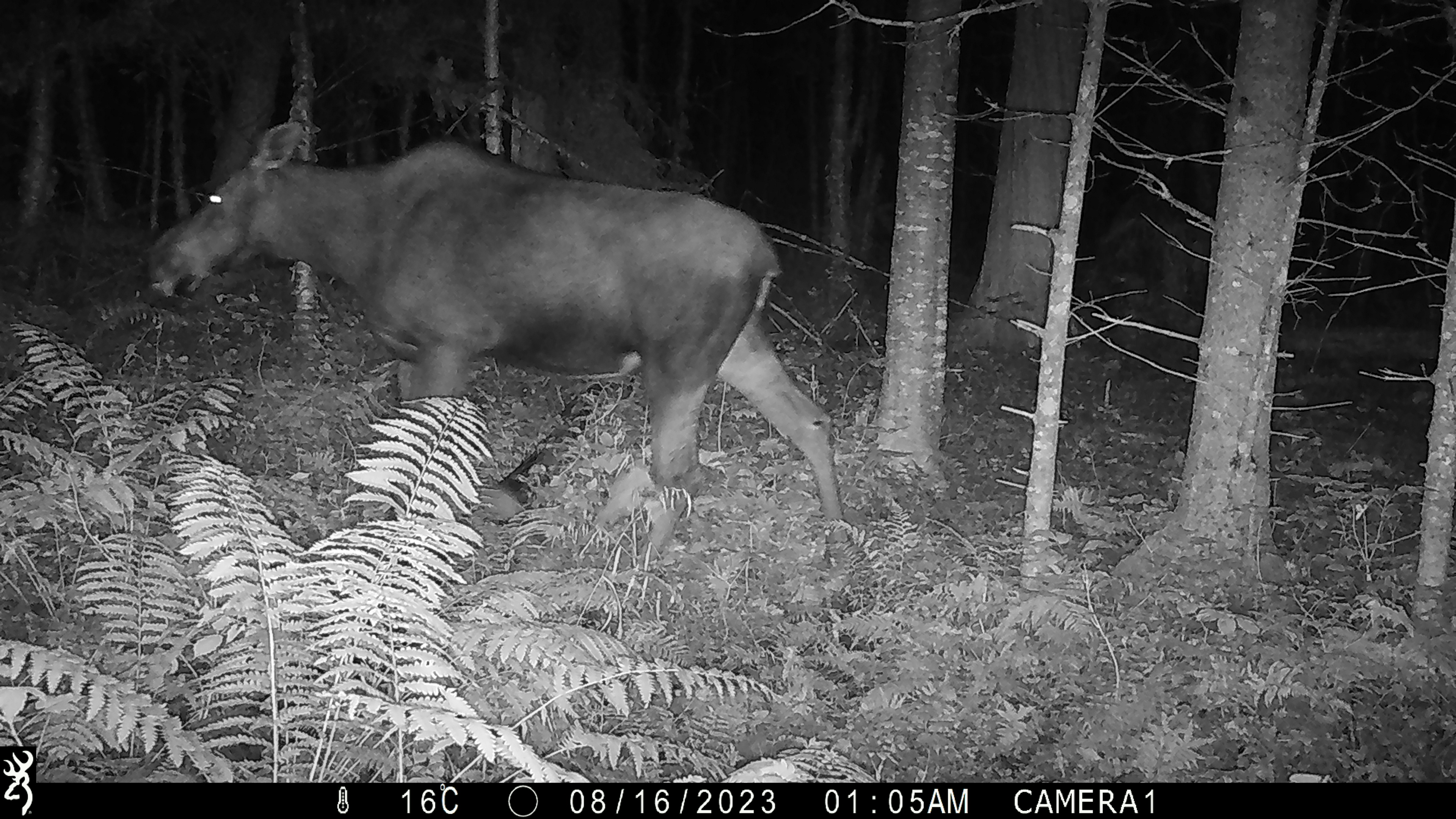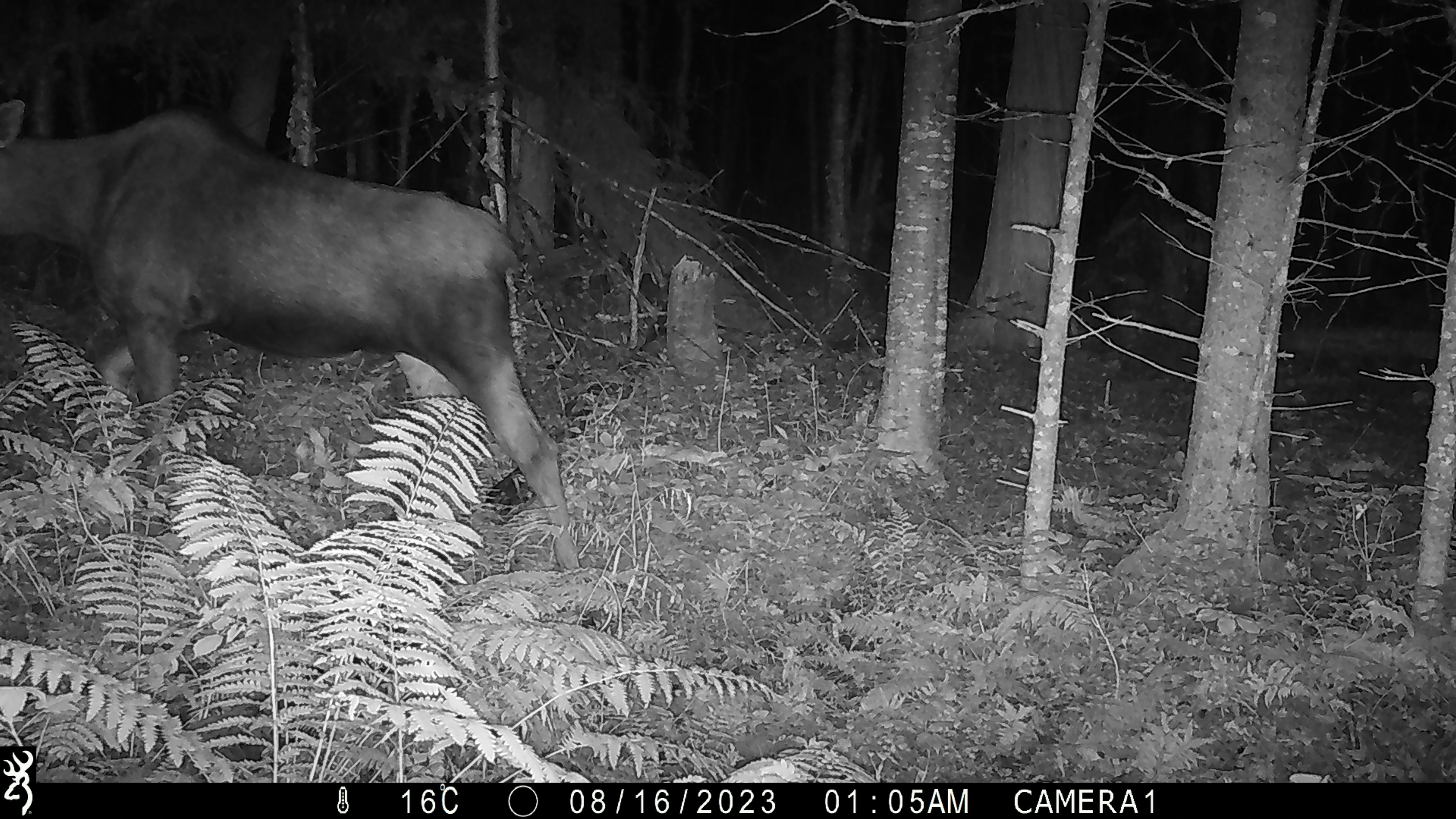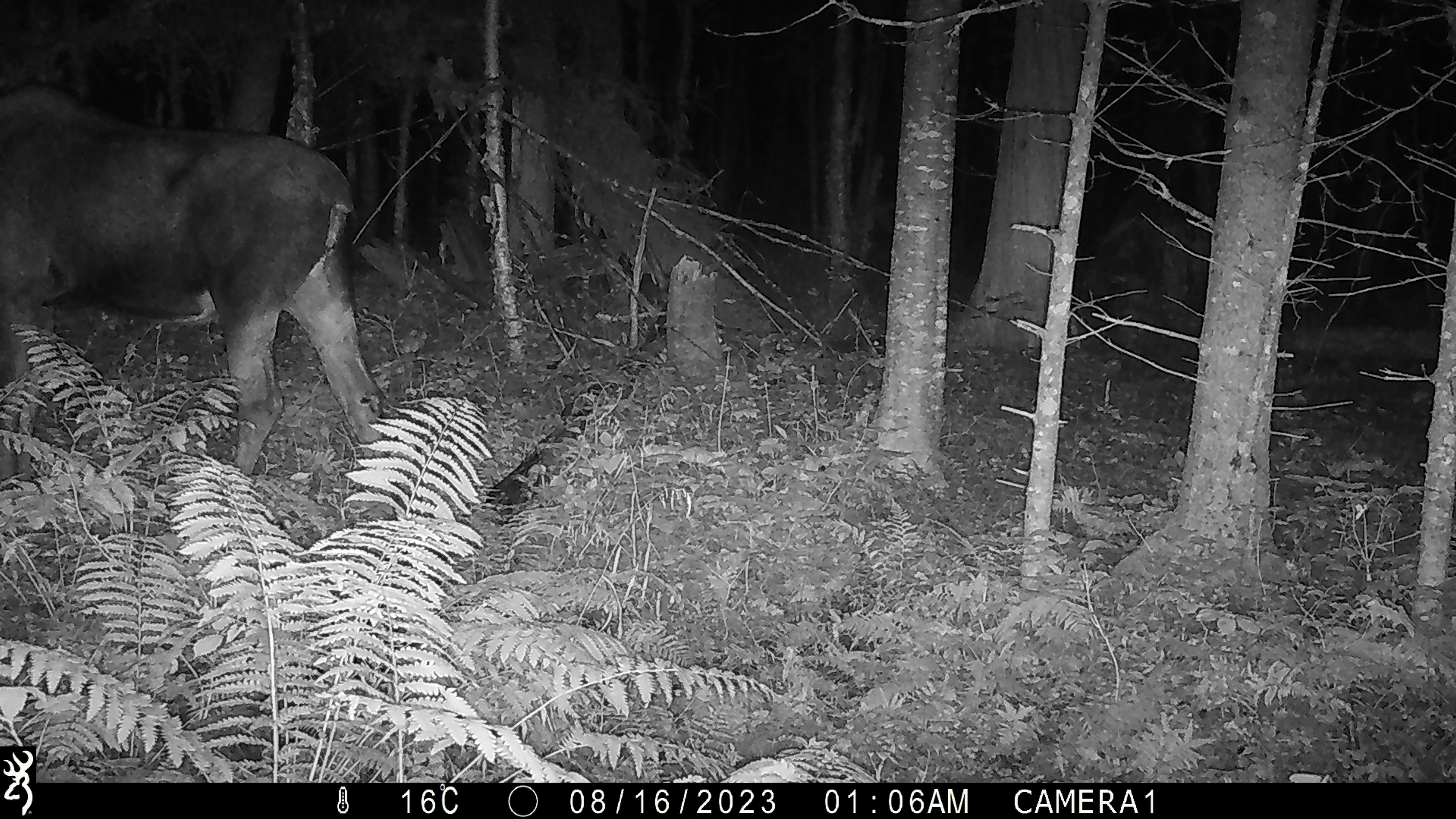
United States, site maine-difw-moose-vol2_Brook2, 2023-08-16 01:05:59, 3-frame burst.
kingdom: Animalia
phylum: Chordata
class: Mammalia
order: Artiodactyla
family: Cervidae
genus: Alces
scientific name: Alces alces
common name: moose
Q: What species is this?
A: Moose (Alces alces).